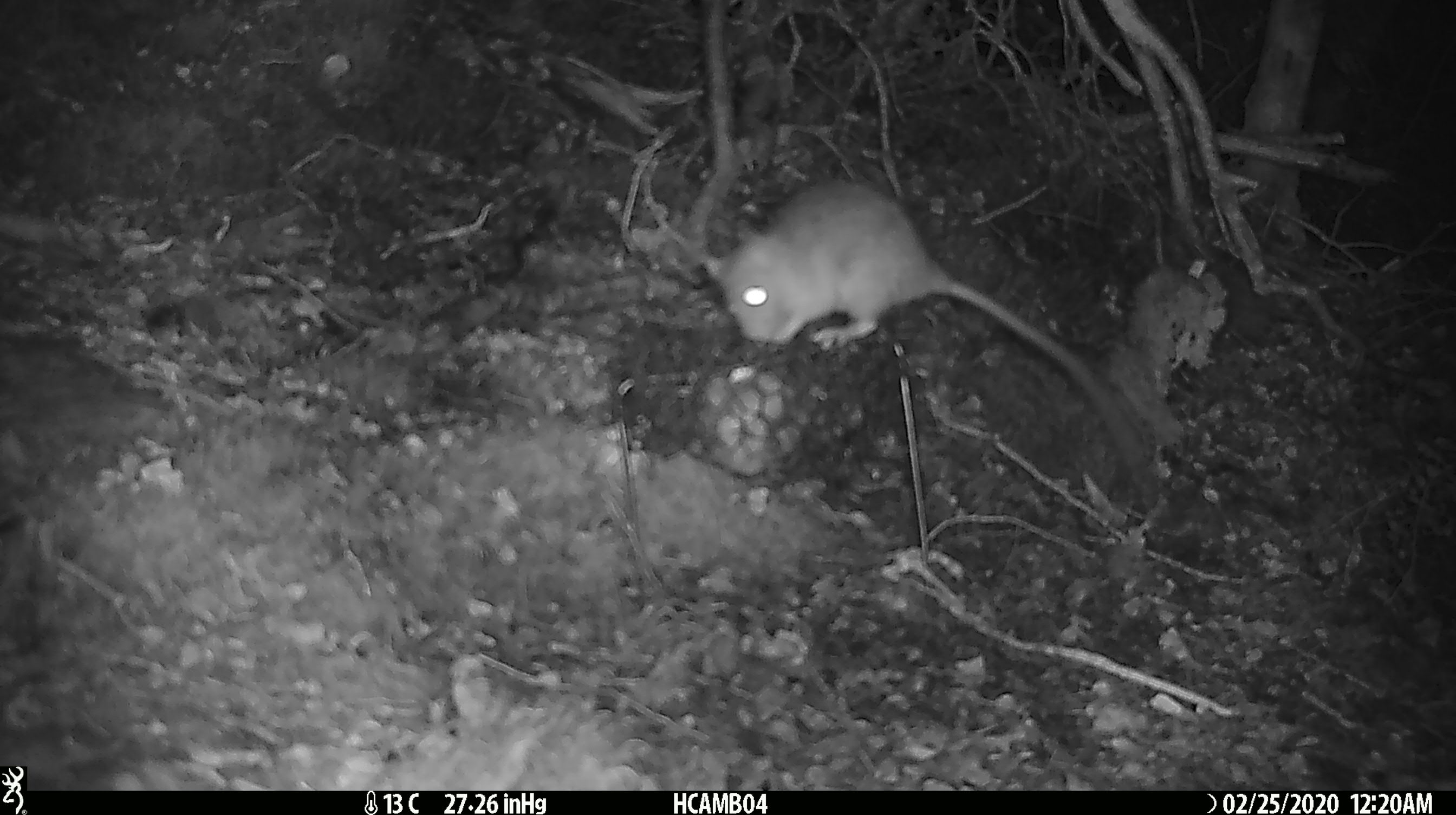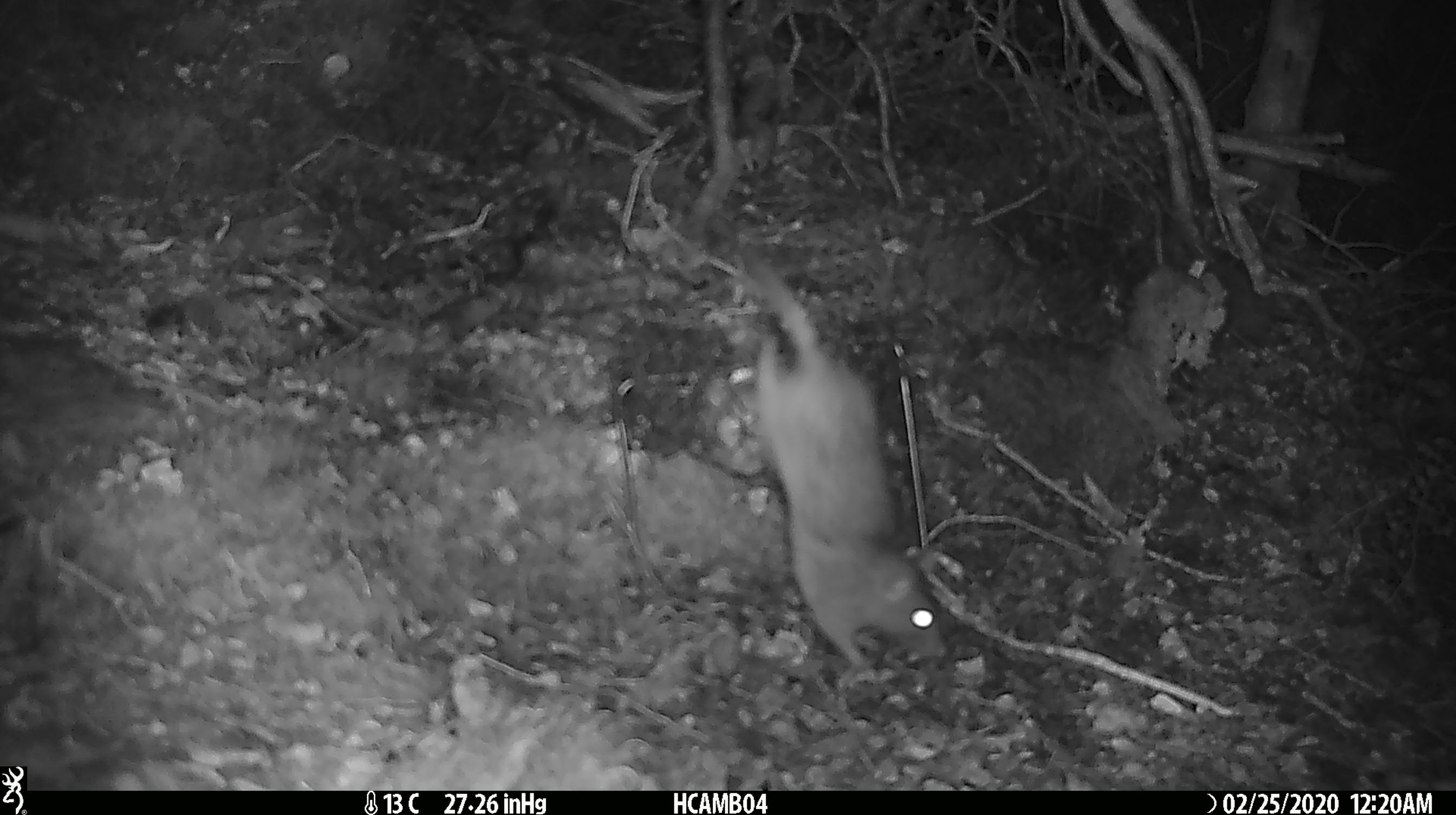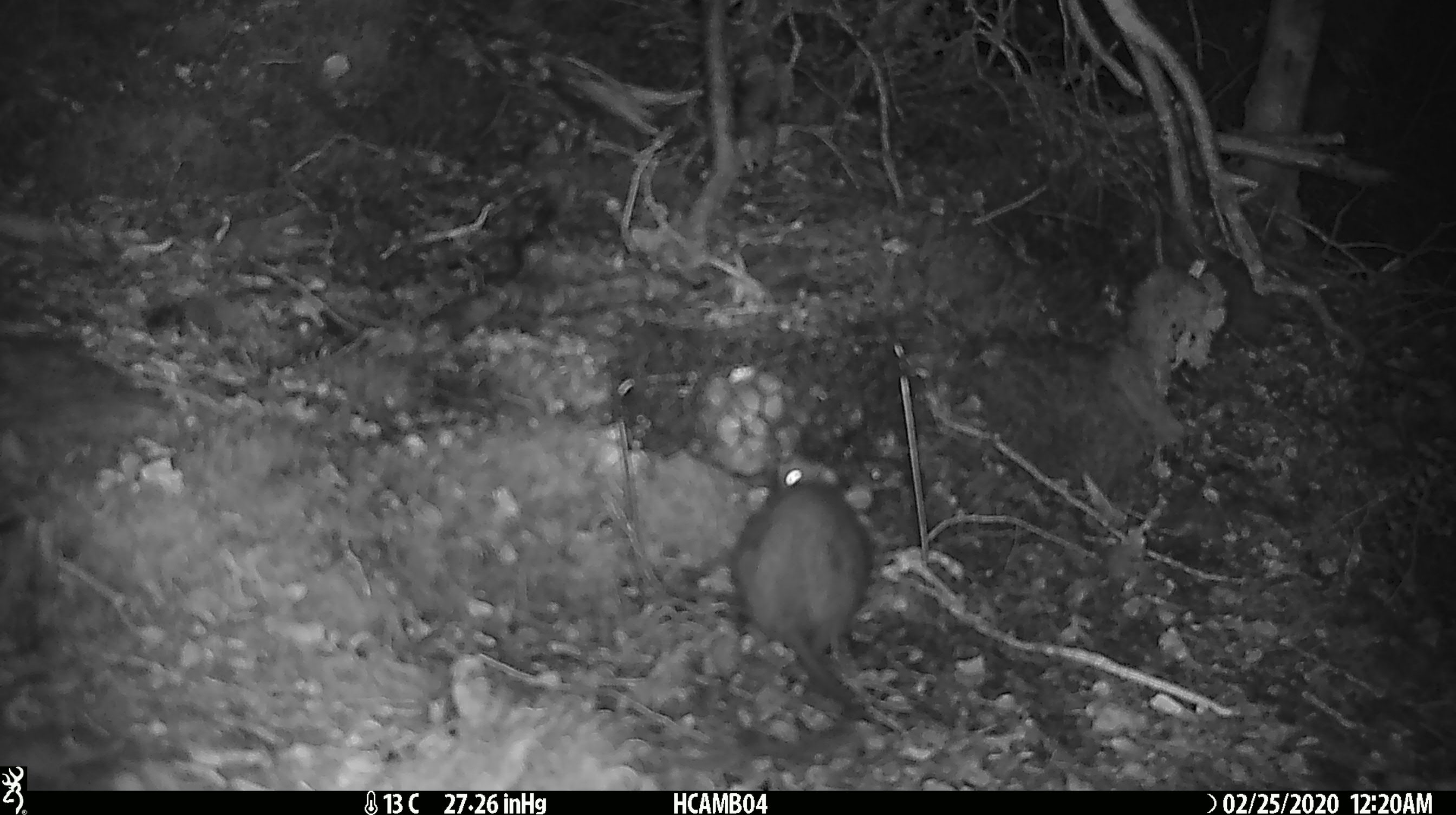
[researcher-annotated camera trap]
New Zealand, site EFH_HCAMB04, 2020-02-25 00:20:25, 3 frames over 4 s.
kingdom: Animalia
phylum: Chordata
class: Mammalia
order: Rodentia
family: Muridae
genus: Rattus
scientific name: Rattus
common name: rat